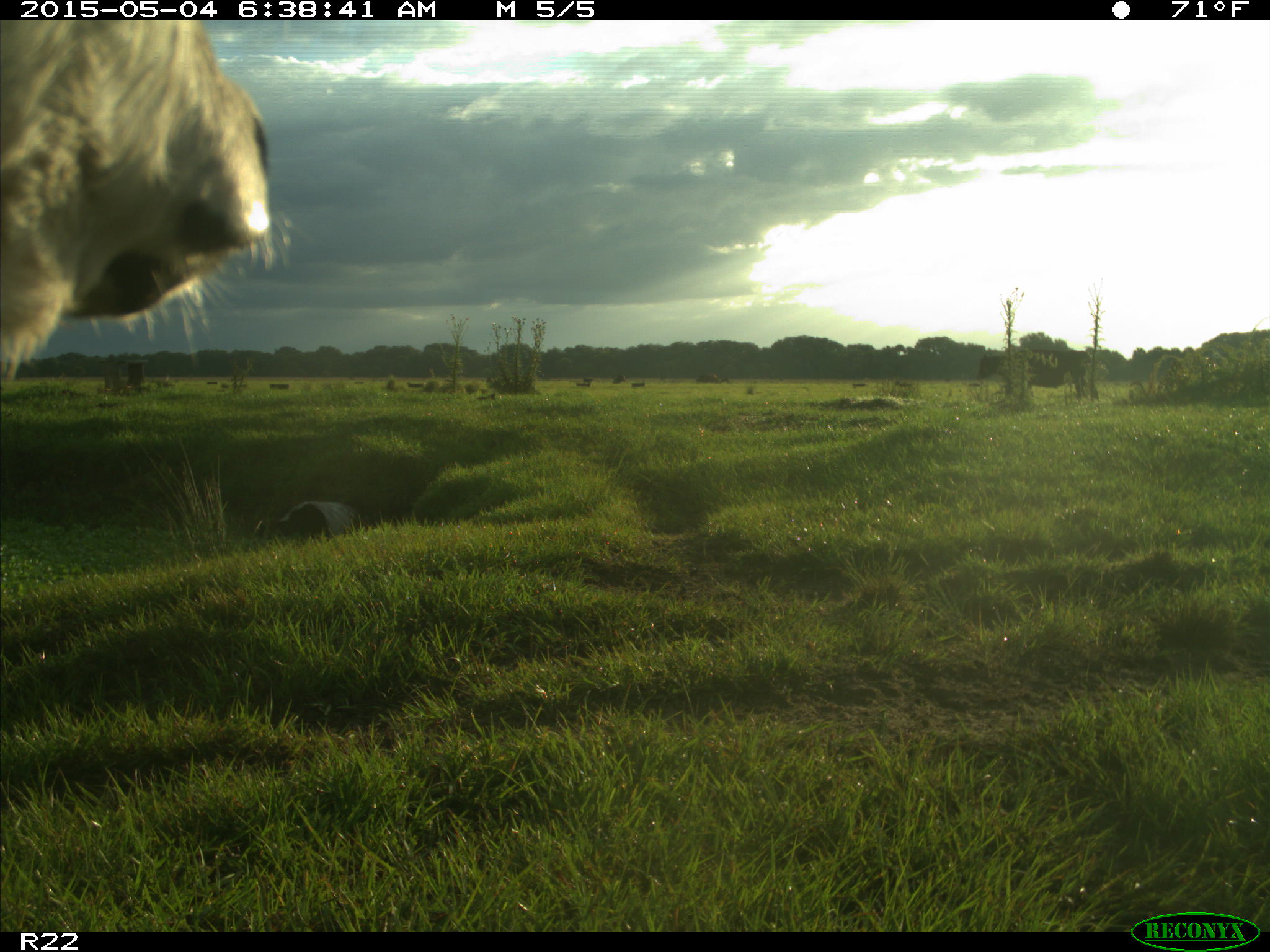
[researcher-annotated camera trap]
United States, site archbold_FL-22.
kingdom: Animalia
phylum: Chordata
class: Mammalia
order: Artiodactyla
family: Bovidae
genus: Bos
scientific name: Bos taurus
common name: domestic cow